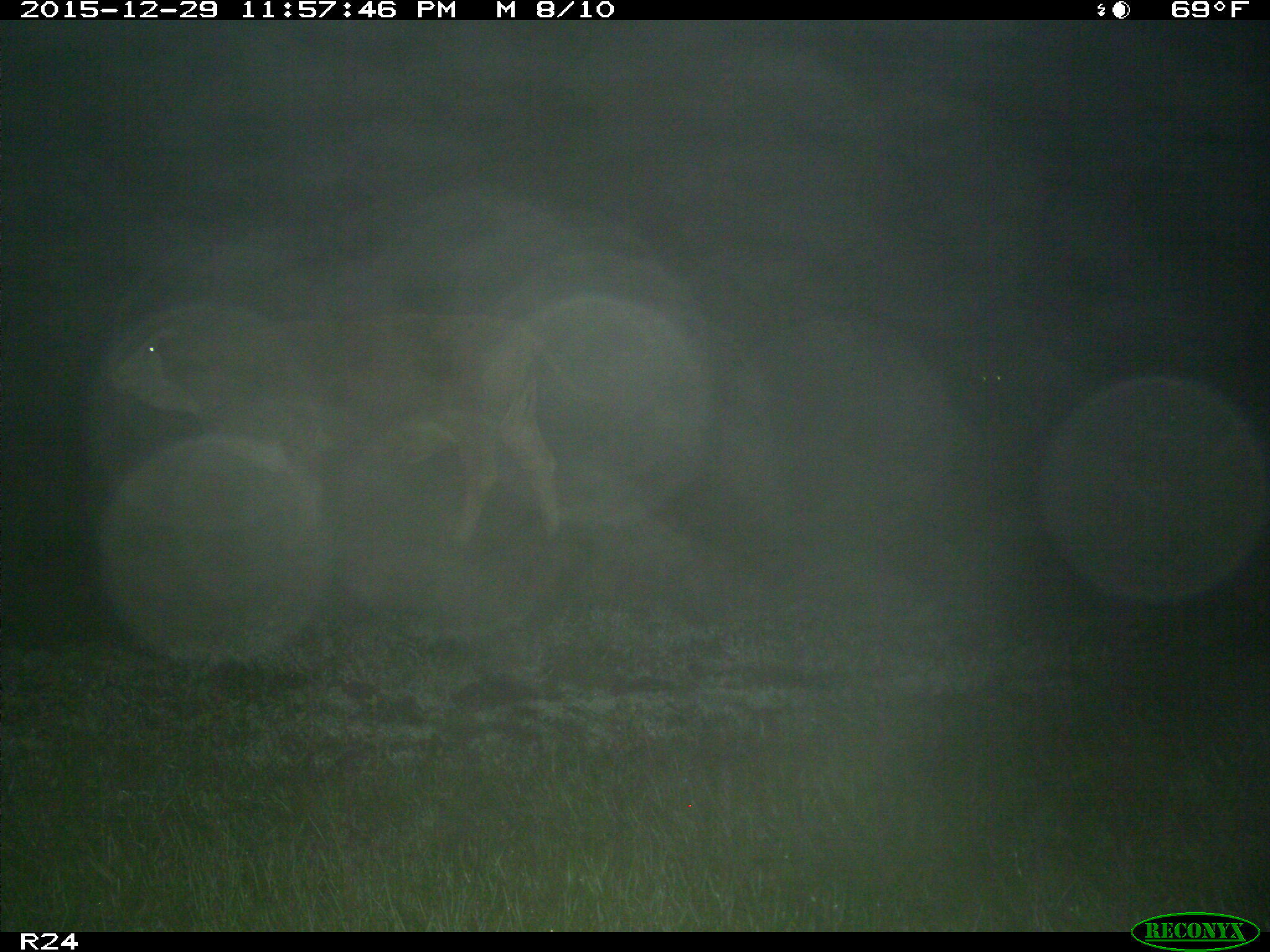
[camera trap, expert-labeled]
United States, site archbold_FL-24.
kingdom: Animalia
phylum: Chordata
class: Mammalia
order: Artiodactyla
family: Bovidae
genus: Bos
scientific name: Bos taurus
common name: domestic cow